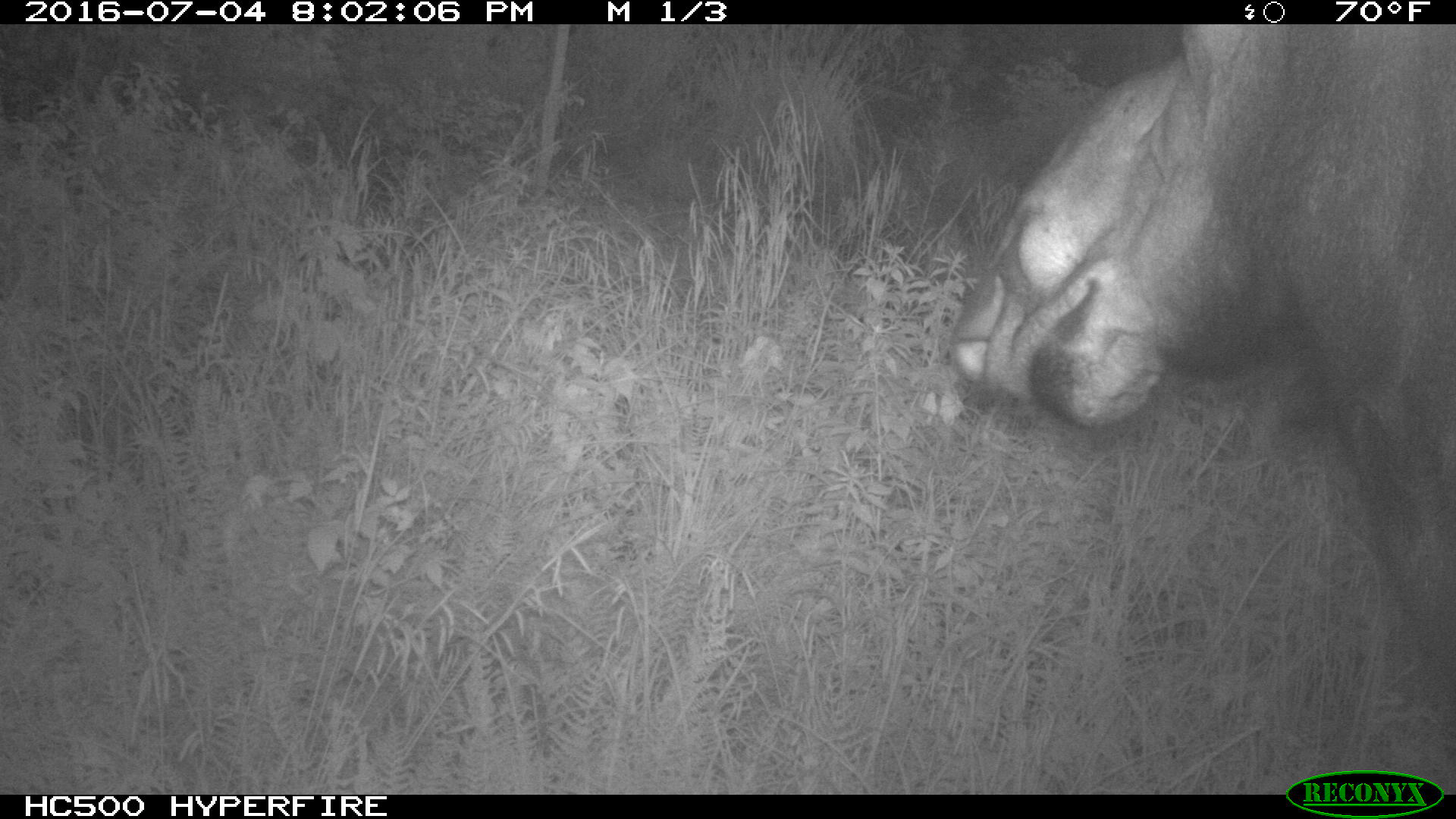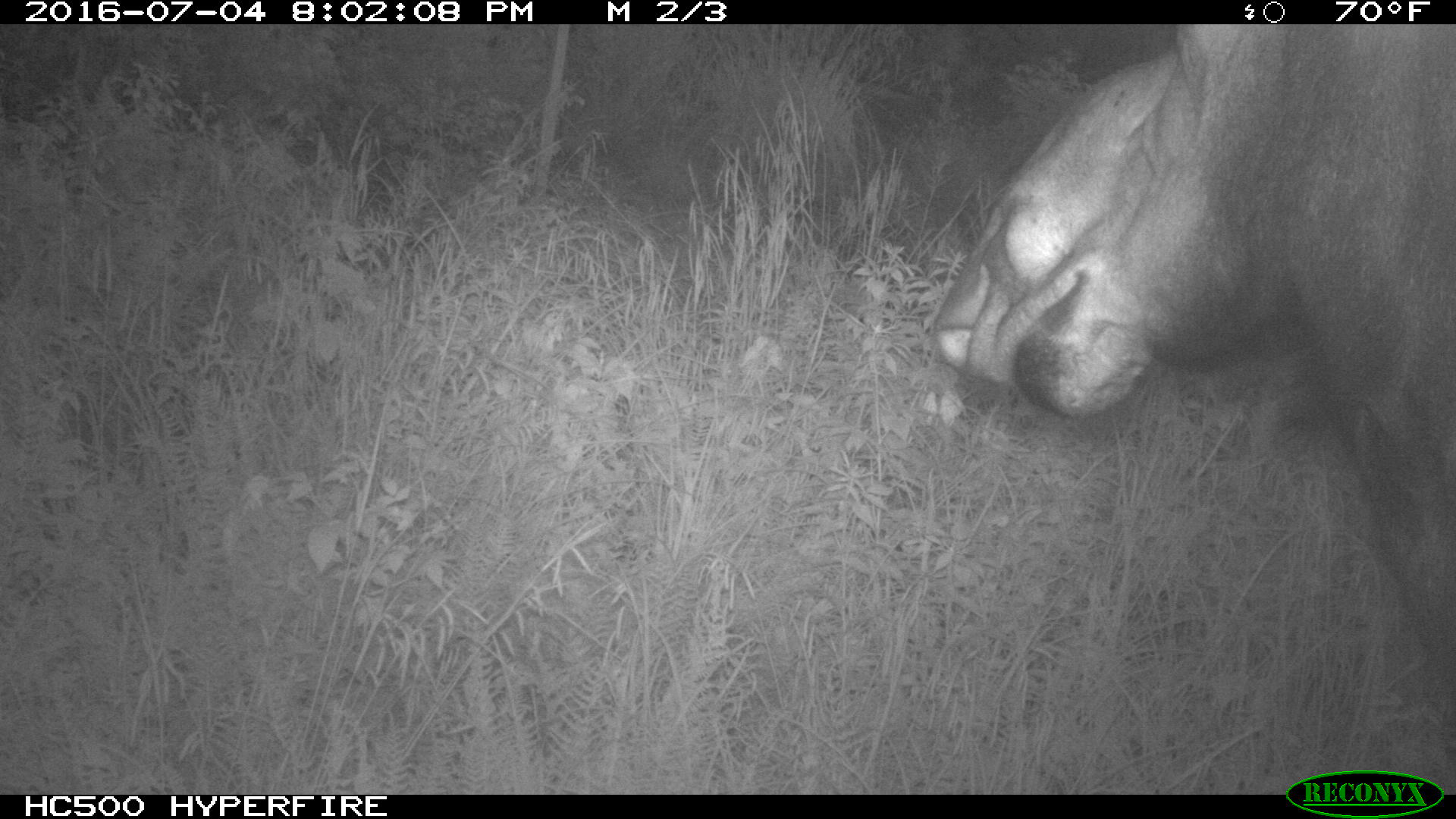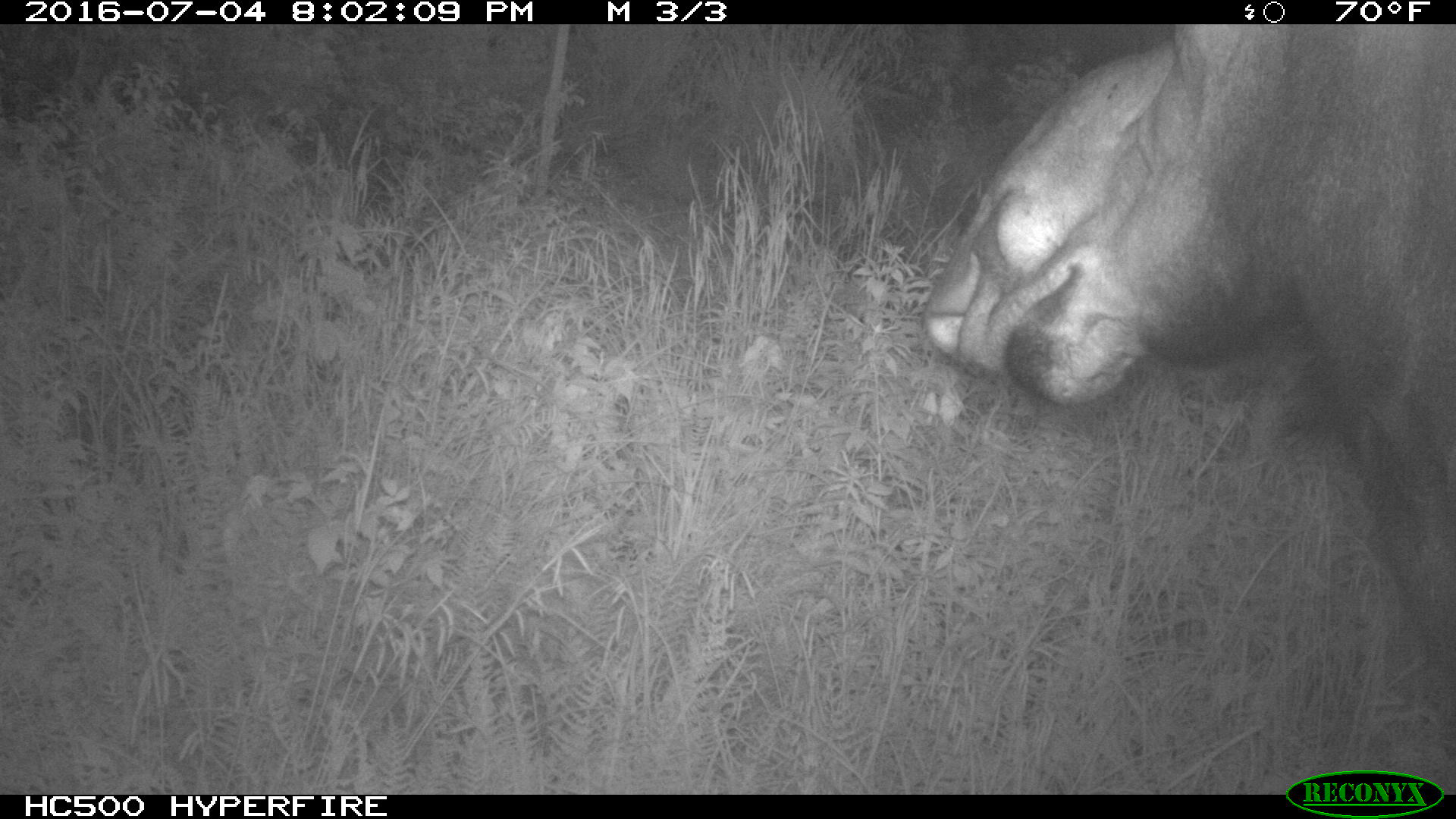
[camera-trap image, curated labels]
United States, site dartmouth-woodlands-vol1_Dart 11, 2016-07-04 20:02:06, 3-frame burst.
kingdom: Animalia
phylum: Chordata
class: Mammalia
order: Artiodactyla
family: Cervidae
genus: Alces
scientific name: Alces alces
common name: moose